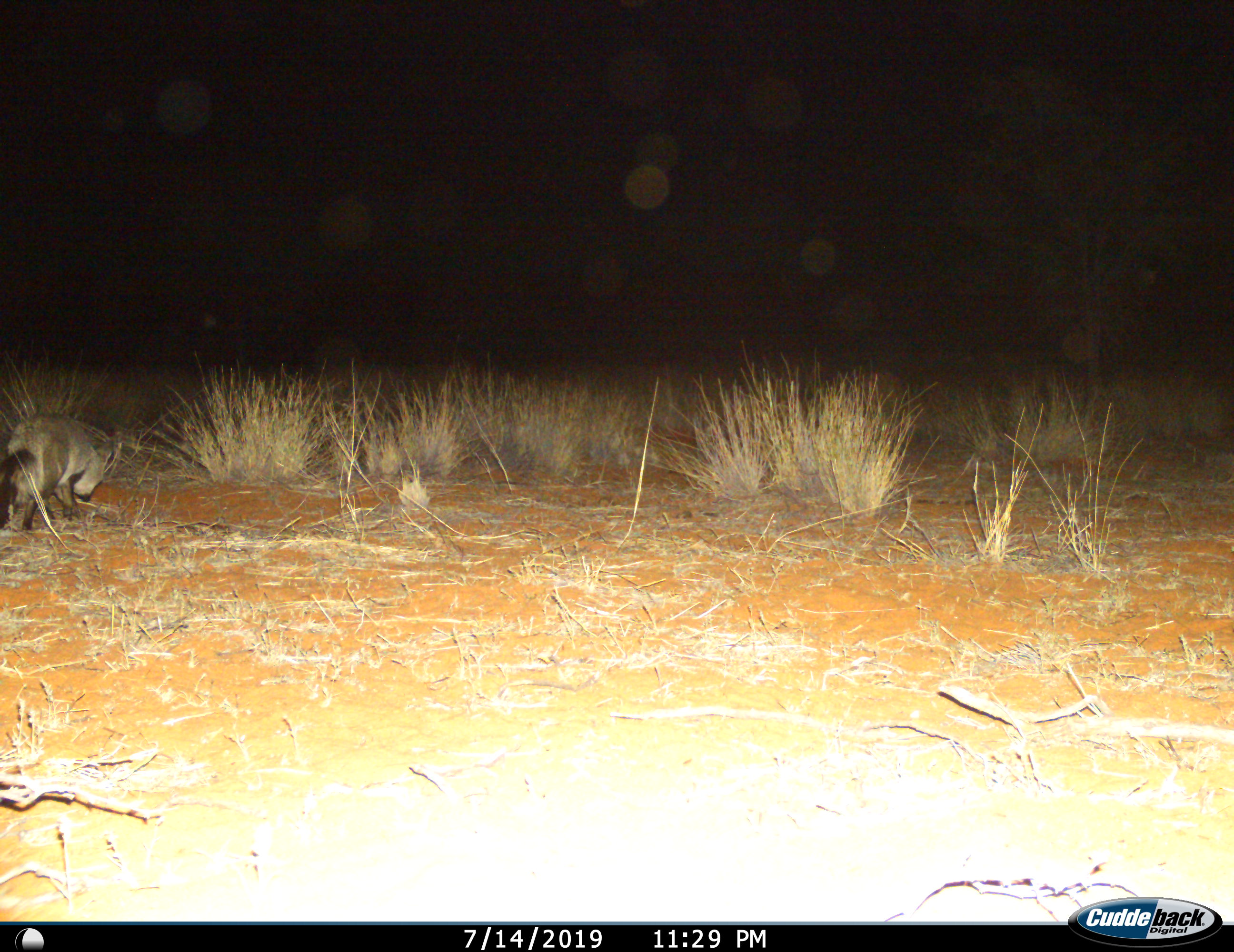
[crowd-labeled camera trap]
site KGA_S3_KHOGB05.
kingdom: Animalia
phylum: Chordata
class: Mammalia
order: Carnivora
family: Canidae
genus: Otocyon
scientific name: Otocyon megalotis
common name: bat-eared fox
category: foxbateared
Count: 1.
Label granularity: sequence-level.